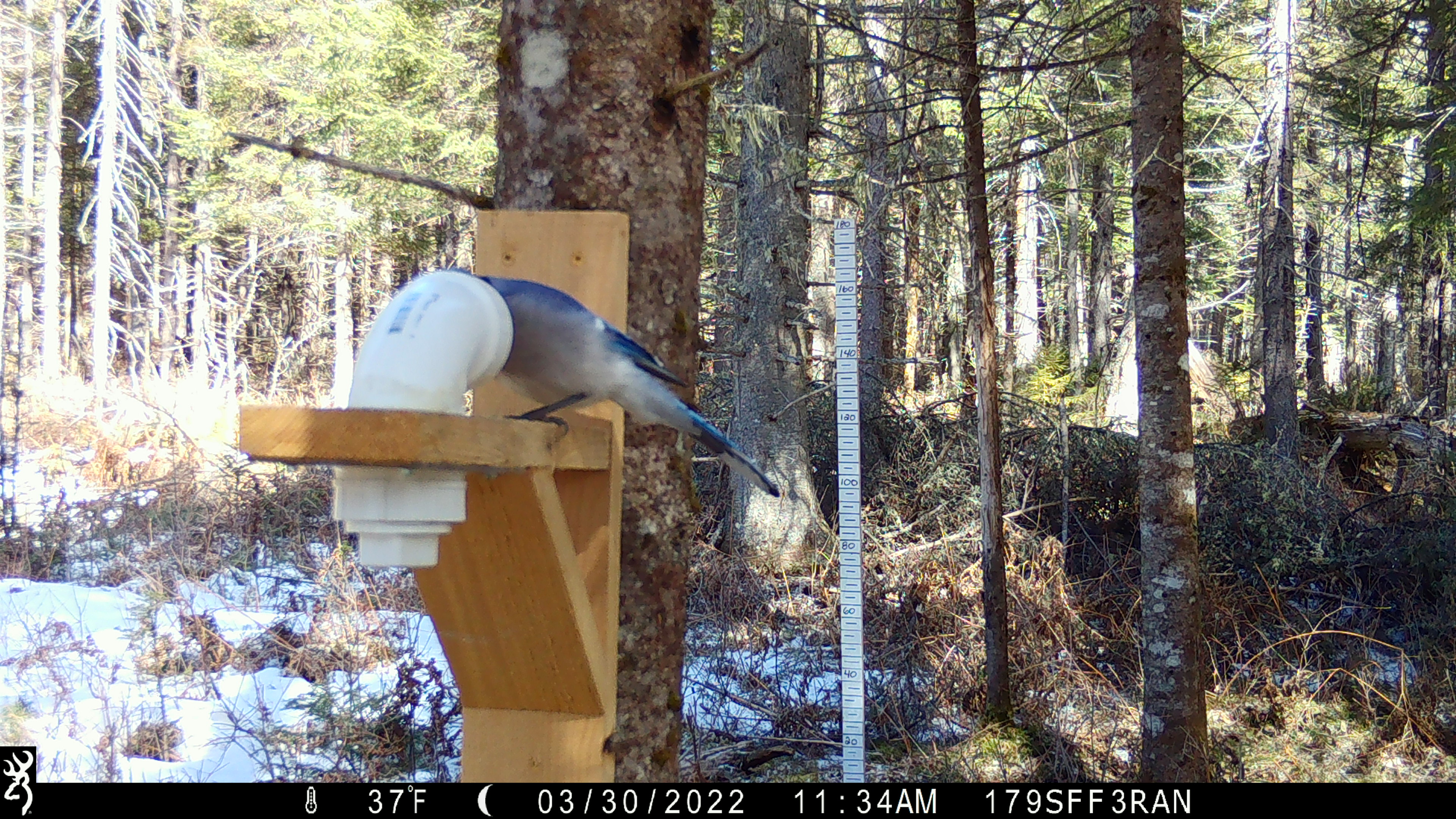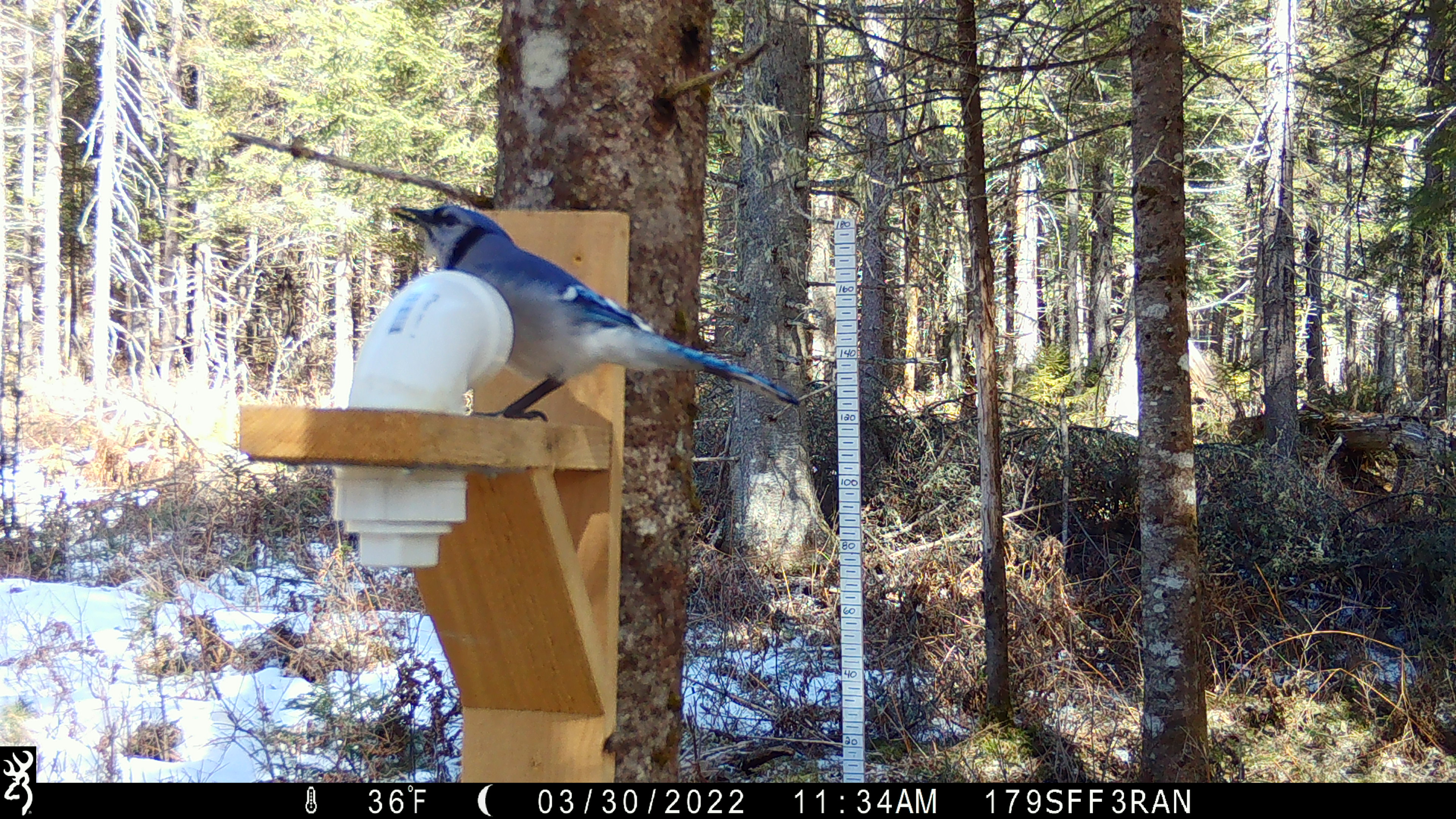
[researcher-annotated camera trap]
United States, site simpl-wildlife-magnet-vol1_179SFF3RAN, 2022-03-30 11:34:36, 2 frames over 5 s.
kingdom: Animalia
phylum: Chordata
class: Aves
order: Passeriformes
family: Corvidae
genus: Cyanocitta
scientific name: Cyanocitta cristata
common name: blue jay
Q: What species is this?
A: Blue jay (Cyanocitta cristata).